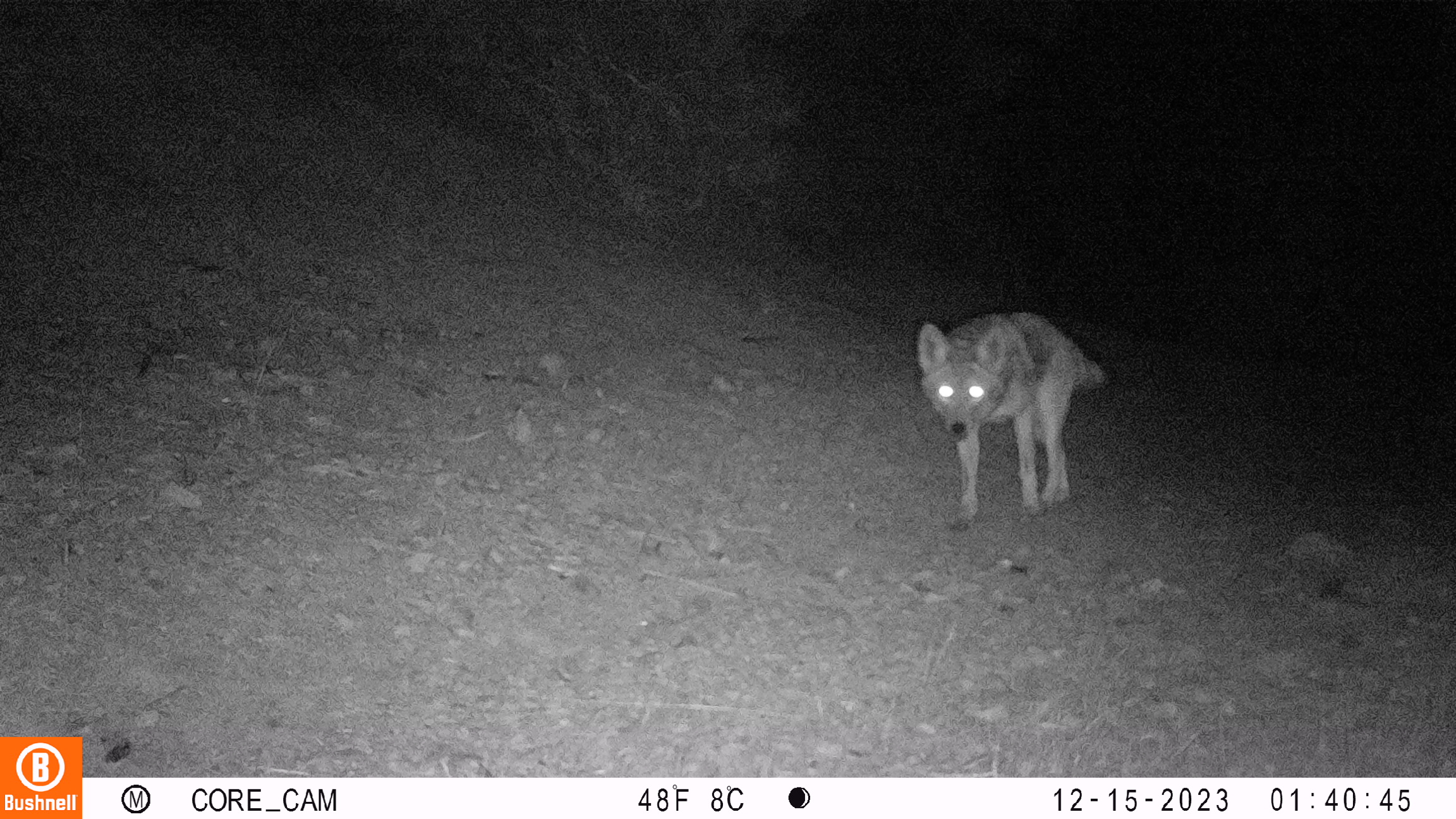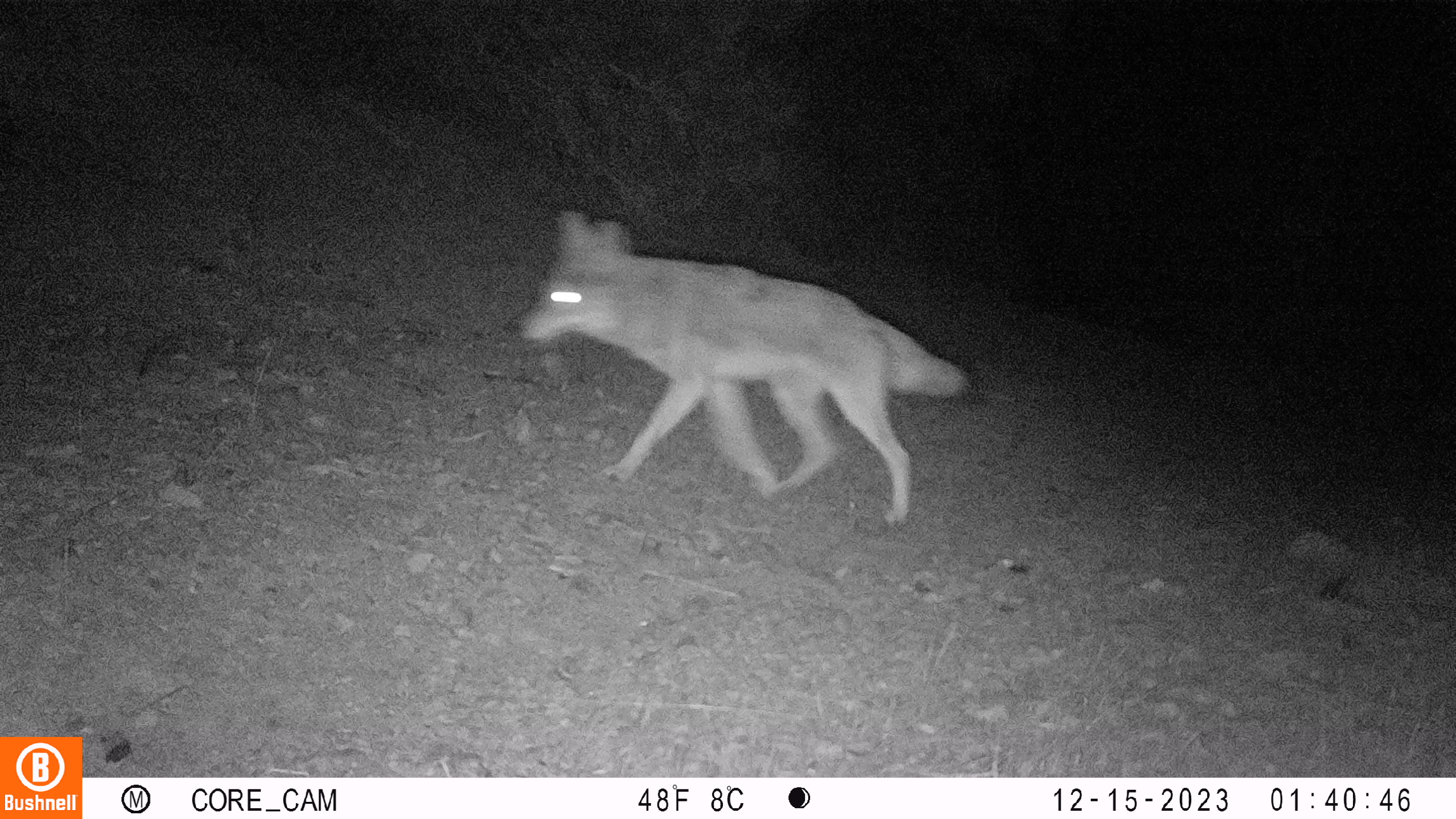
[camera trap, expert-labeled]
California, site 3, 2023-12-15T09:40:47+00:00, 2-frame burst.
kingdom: Animalia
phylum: Chordata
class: Mammalia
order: Carnivora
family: Canidae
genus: Canis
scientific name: Canis latrans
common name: coyote